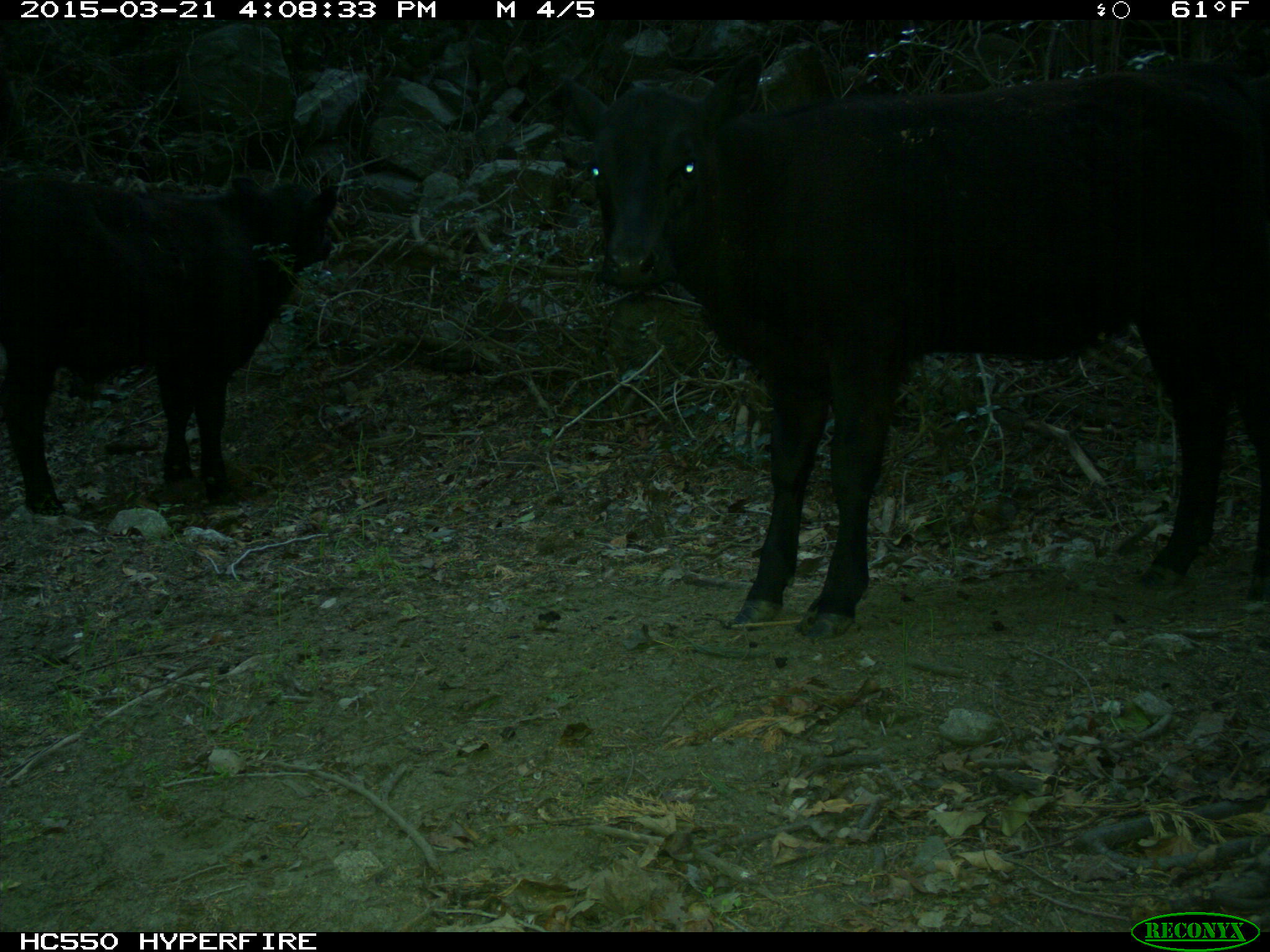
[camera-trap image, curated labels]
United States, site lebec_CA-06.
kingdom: Animalia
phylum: Chordata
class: Mammalia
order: Artiodactyla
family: Bovidae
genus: Bos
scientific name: Bos taurus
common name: domestic cow